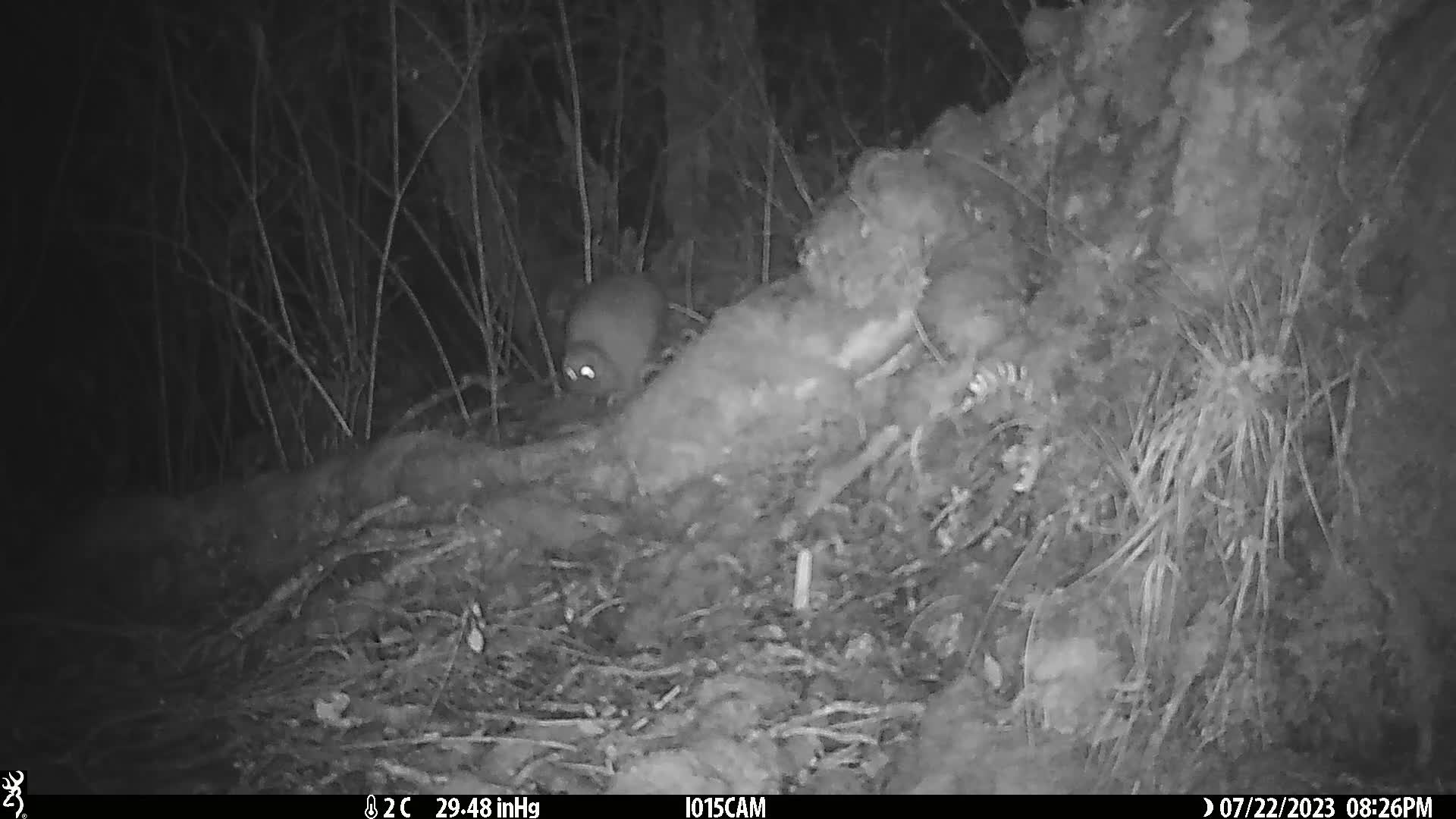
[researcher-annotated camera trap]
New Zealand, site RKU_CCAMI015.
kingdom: Animalia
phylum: Chordata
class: Aves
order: Apterygiformes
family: Apterygidae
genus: Apteryx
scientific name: Apteryx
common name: kiwi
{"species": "kiwi (Apteryx)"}